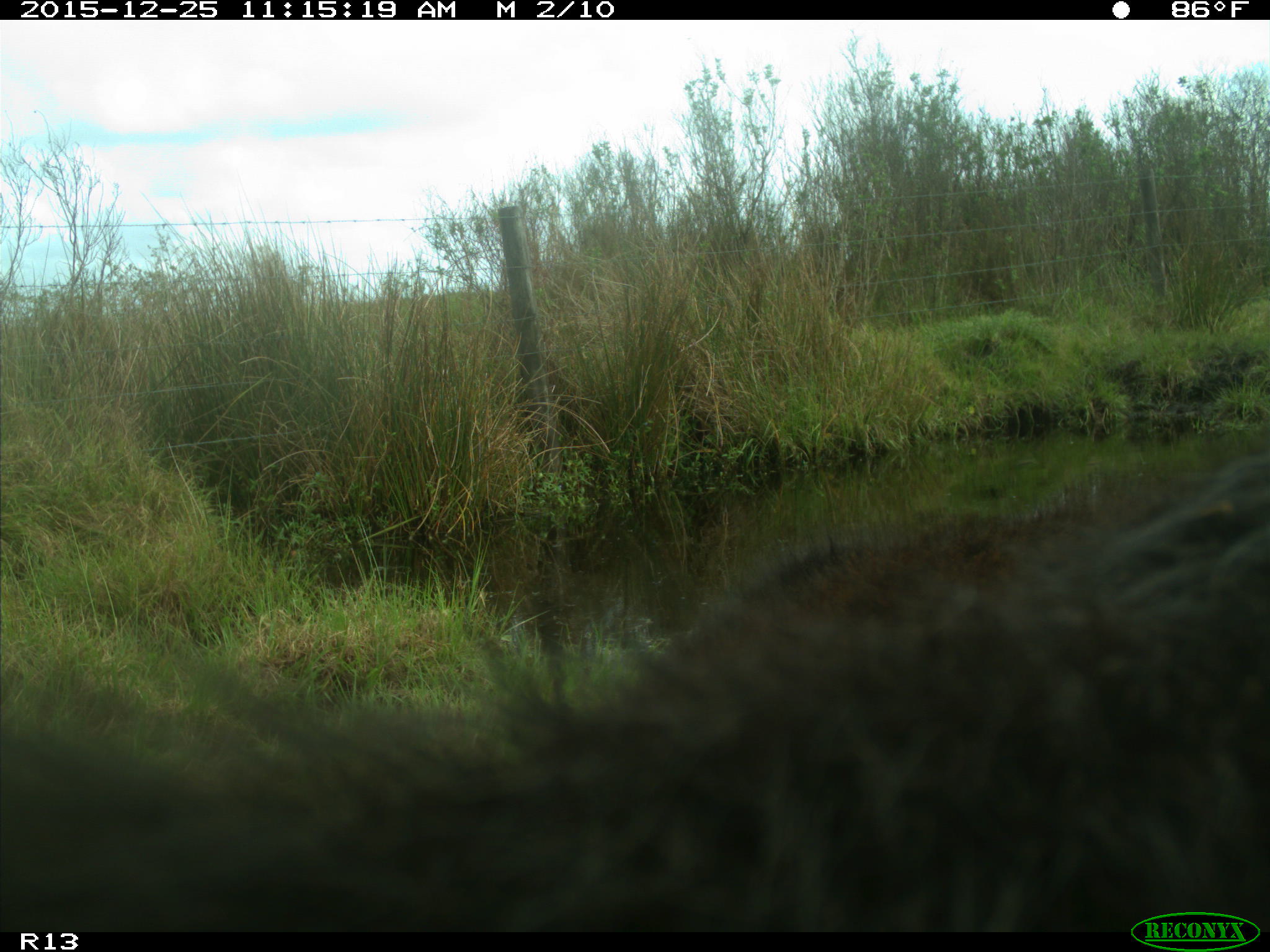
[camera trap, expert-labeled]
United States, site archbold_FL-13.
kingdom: Animalia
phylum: Chordata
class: Mammalia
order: Artiodactyla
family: Bovidae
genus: Bos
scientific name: Bos taurus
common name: domestic cow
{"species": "Bos taurus (domestic cow)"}